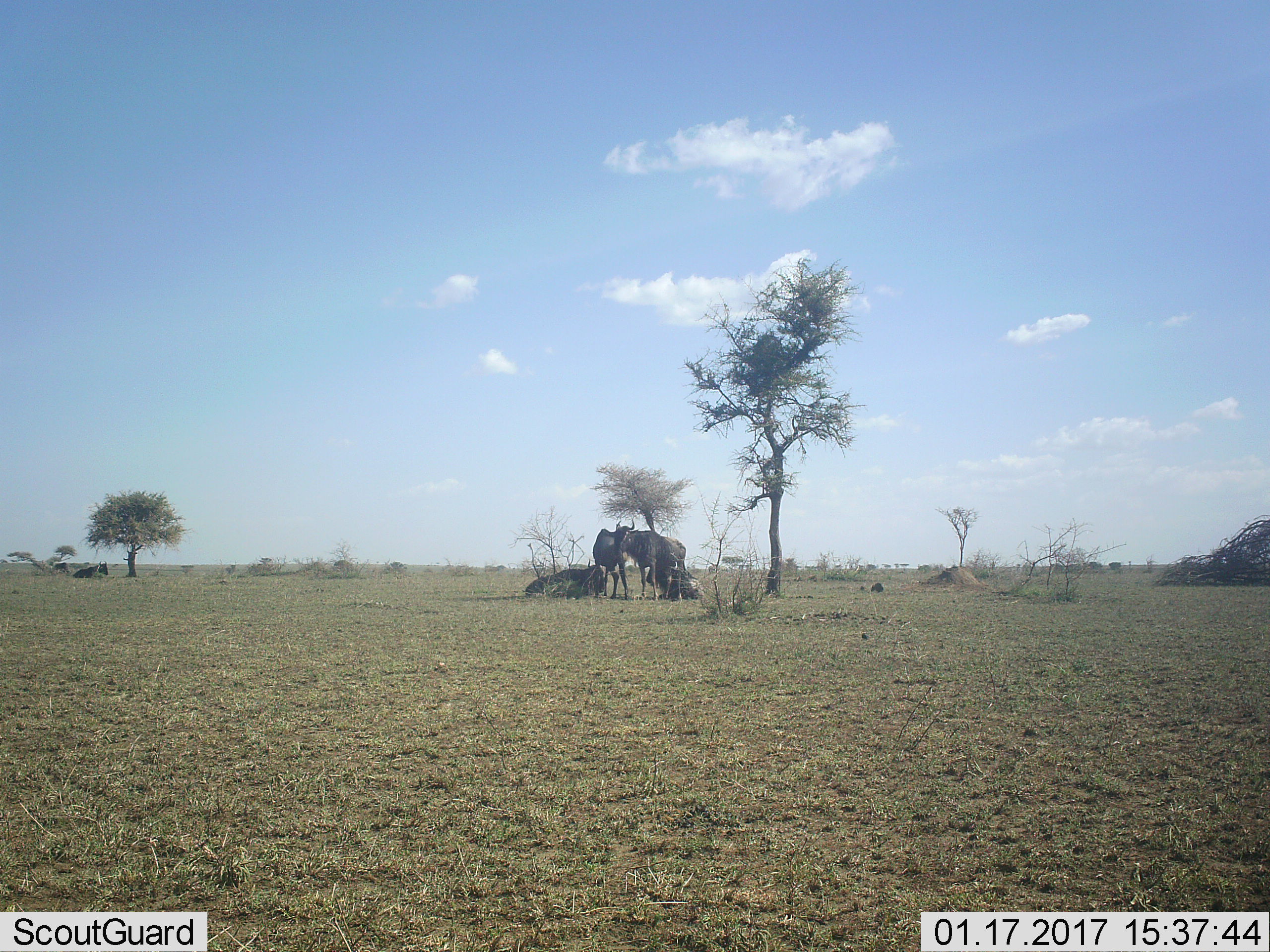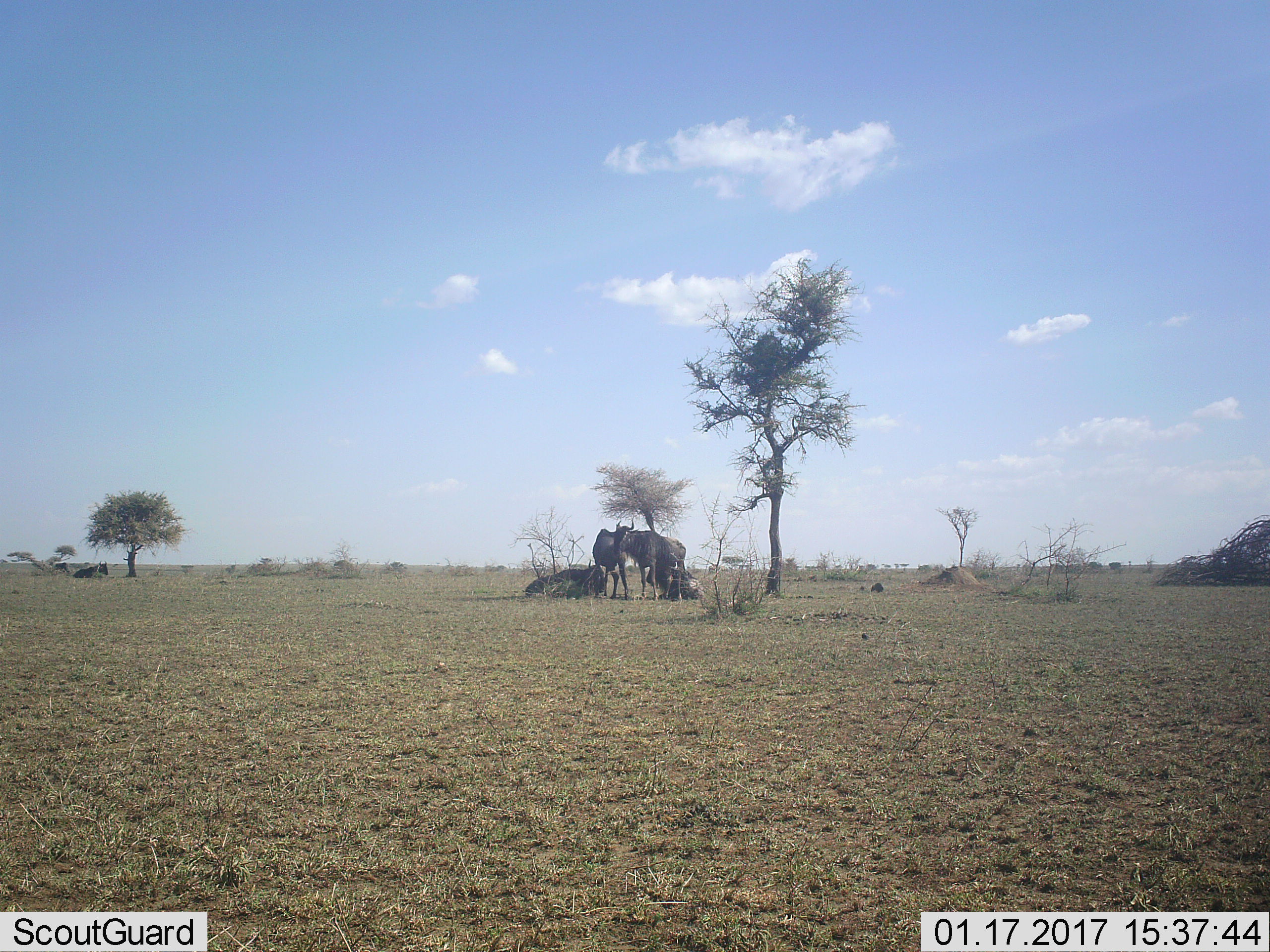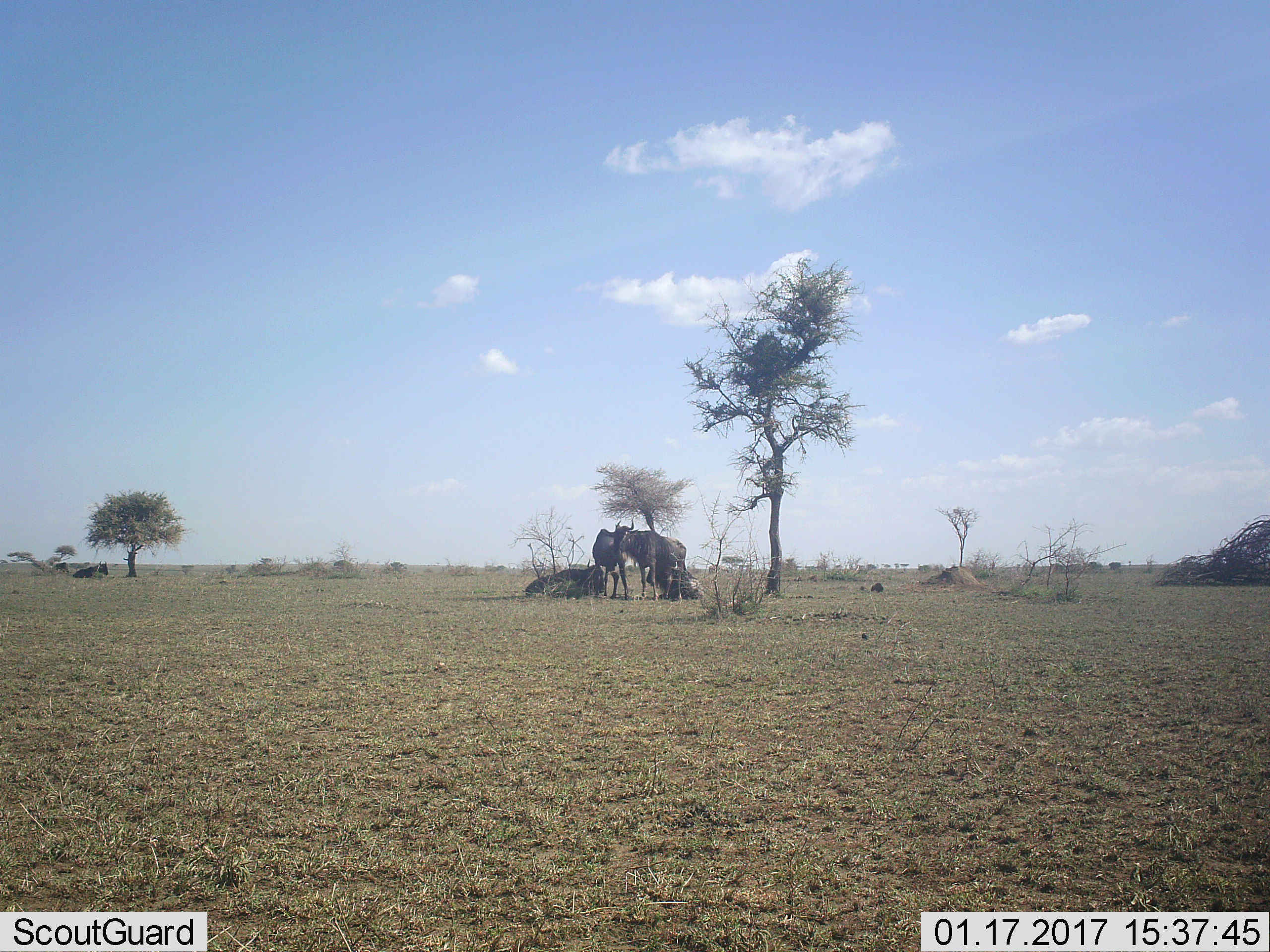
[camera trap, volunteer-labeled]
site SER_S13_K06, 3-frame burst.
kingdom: Animalia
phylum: Chordata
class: Mammalia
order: Artiodactyla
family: Bovidae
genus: Connochaetes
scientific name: Connochaetes taurinus taurinus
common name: blue wildebeest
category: wildebeestblue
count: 5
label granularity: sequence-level